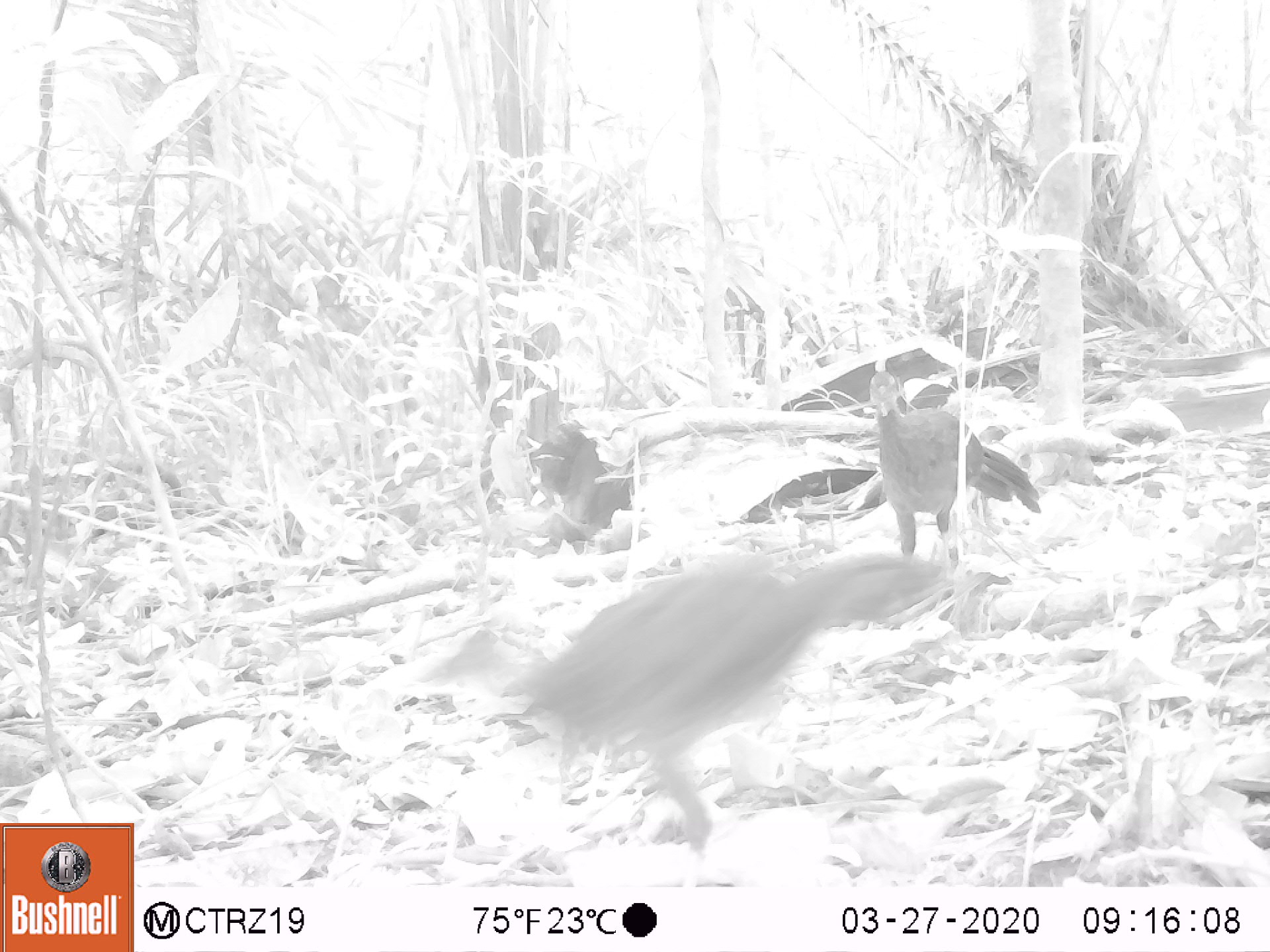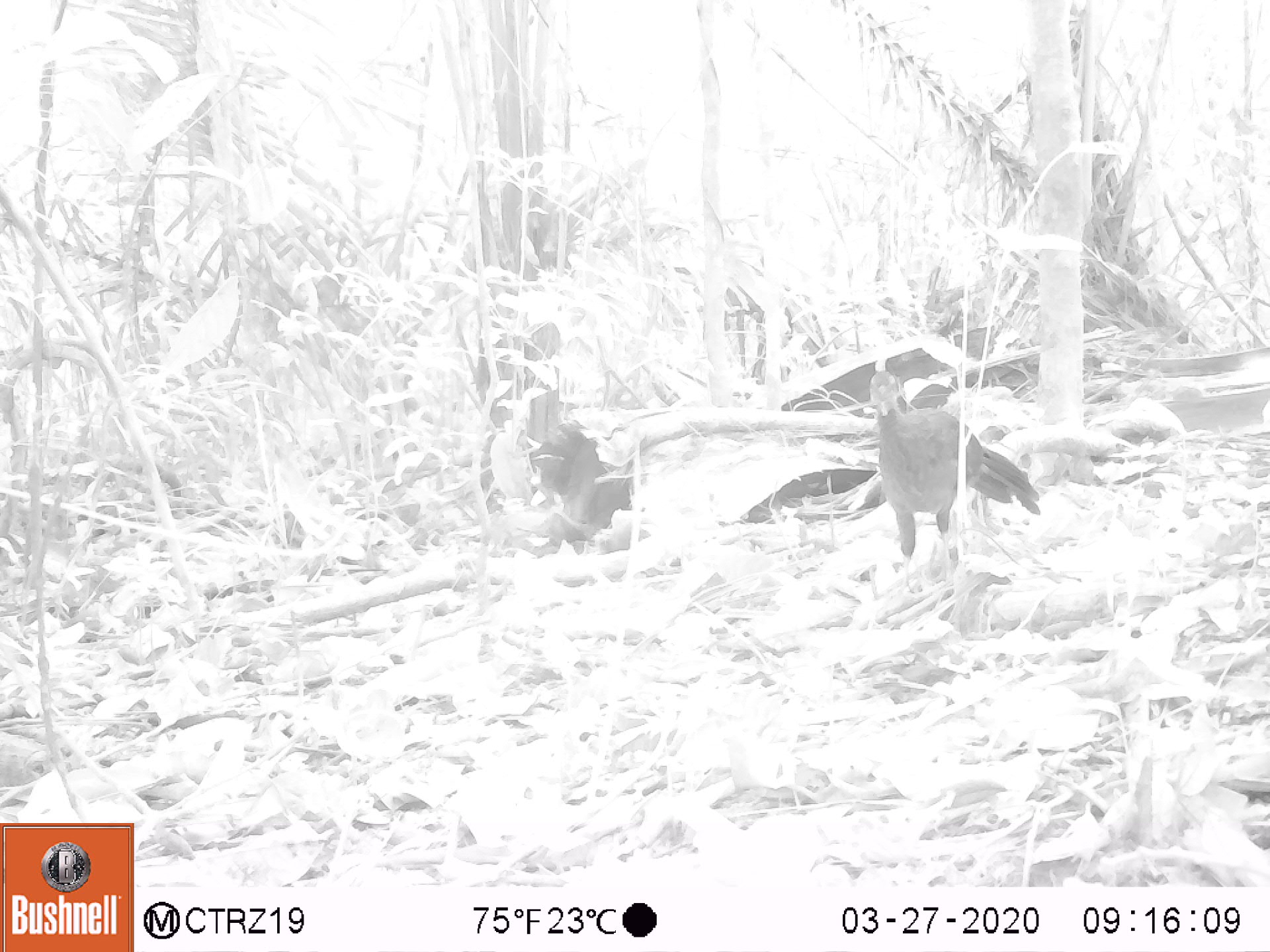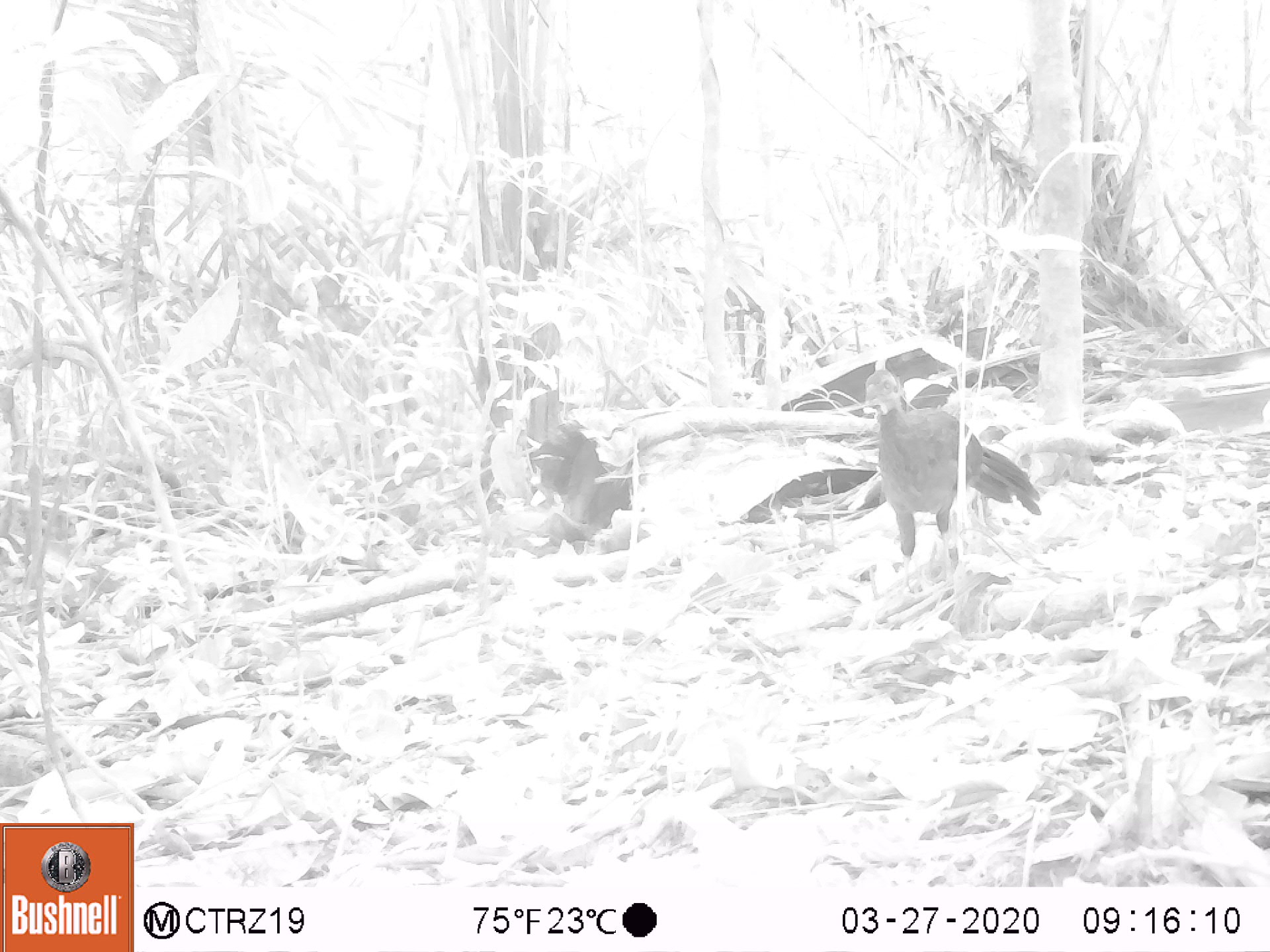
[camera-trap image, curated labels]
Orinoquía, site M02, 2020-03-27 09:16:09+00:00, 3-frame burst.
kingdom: Animalia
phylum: Chordata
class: Aves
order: Galliformes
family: Cracidae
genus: Penelope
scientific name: Penelope jacquacu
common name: spix's guan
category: spixs guan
Spixs guan (spix's guan) (Penelope jacquacu).